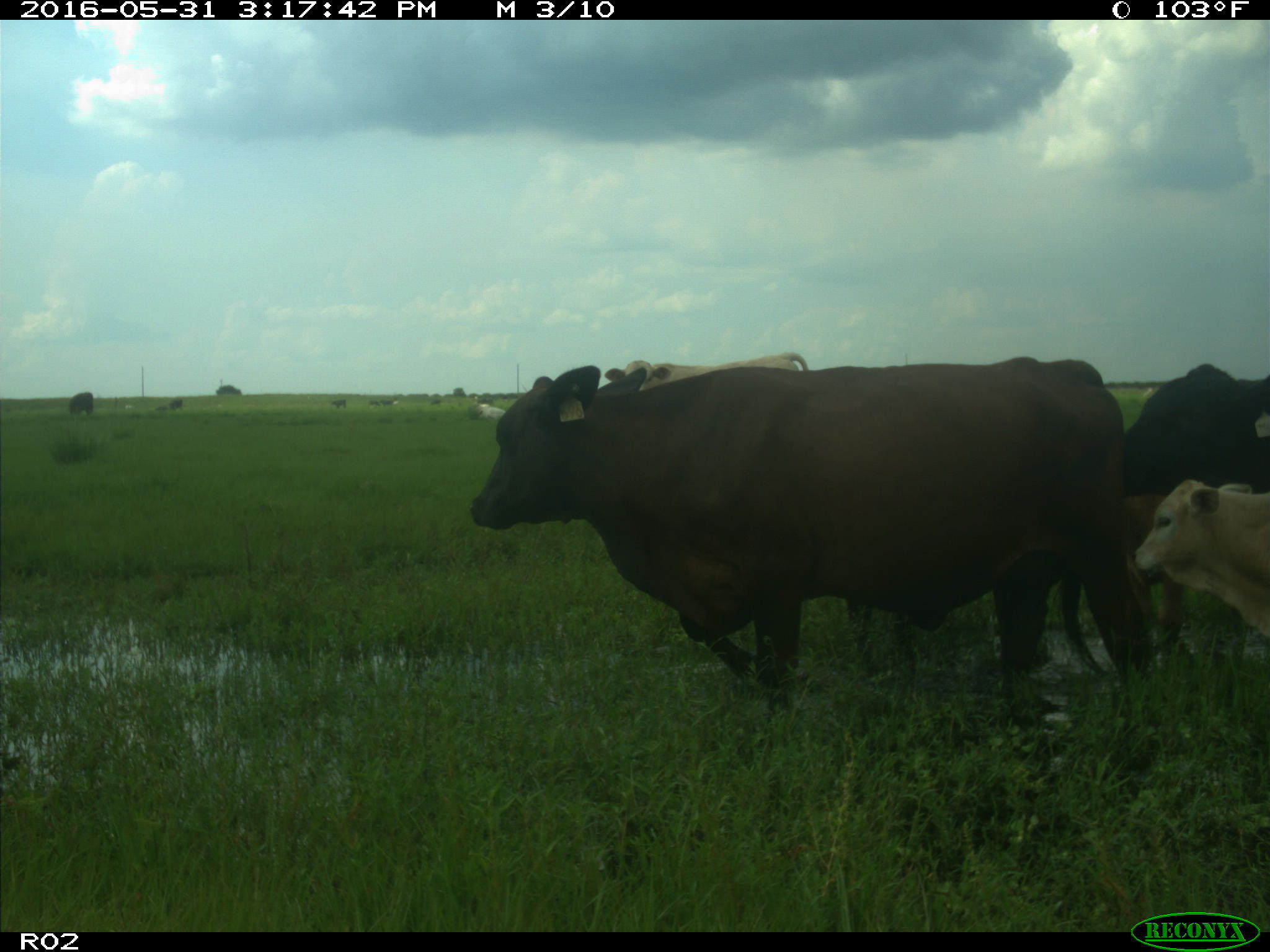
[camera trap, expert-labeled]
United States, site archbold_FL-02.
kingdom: Animalia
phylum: Chordata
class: Mammalia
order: Artiodactyla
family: Bovidae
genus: Bos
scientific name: Bos taurus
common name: domestic cow